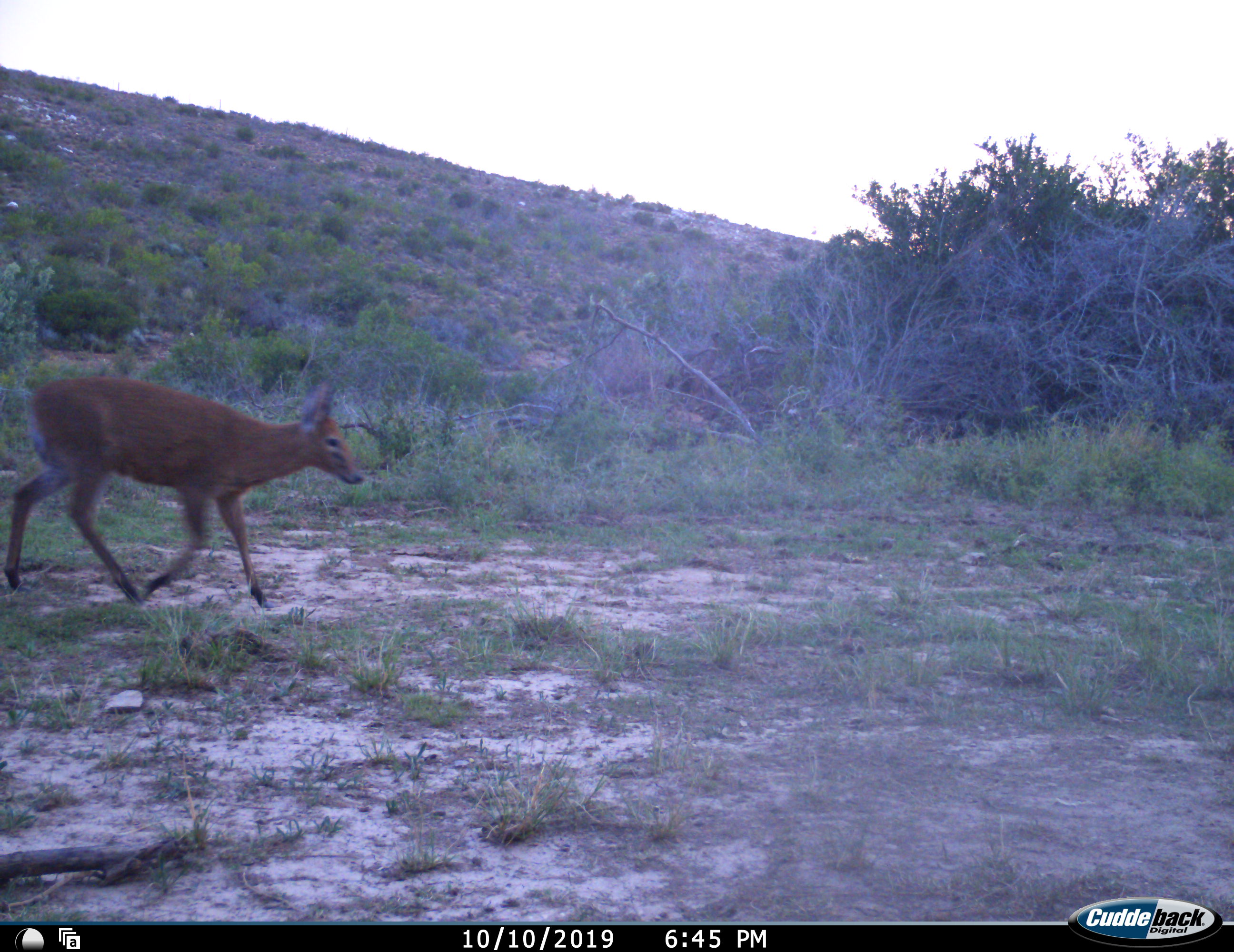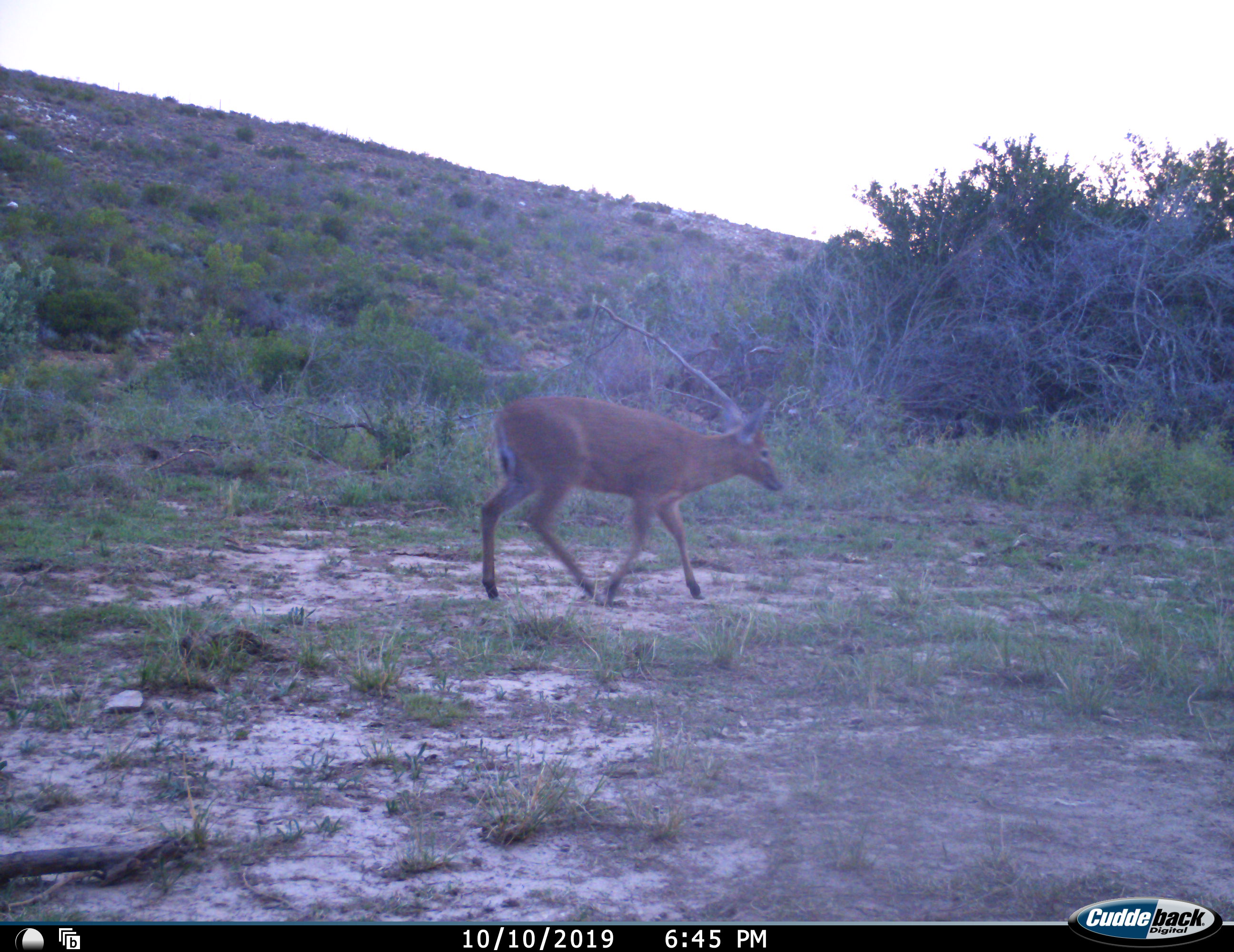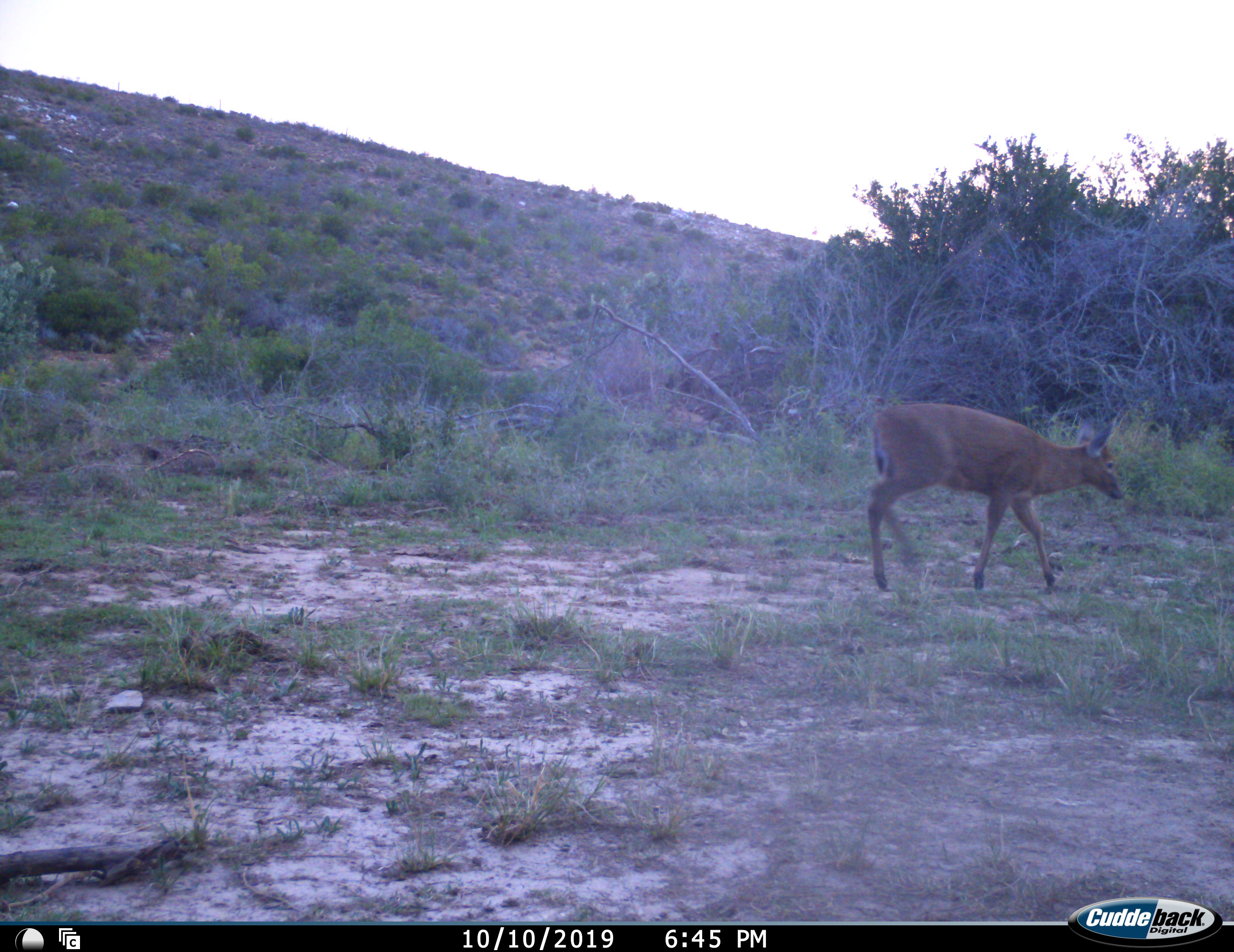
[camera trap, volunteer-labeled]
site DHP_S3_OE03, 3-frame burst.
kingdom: Animalia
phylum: Chordata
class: Mammalia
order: Artiodactyla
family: Bovidae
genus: Sylvicapra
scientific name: Sylvicapra grimmia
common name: common duiker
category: duikercommongrey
Duikercommongrey (common duiker) (Sylvicapra grimmia), count 1. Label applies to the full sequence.